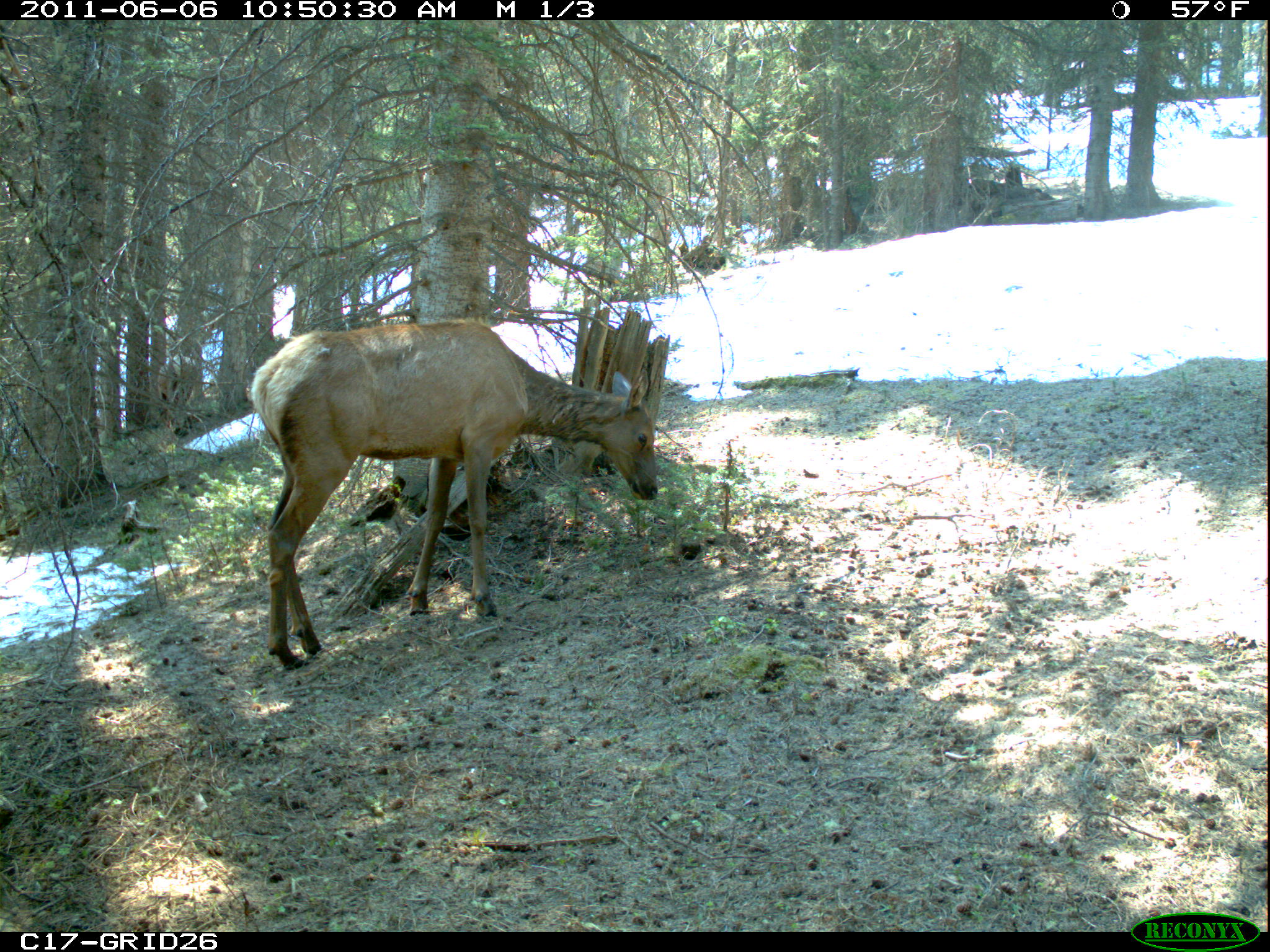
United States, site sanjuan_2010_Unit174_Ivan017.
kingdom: Animalia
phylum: Chordata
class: Mammalia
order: Artiodactyla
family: Cervidae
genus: Cervus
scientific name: Cervus elaphus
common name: red deer